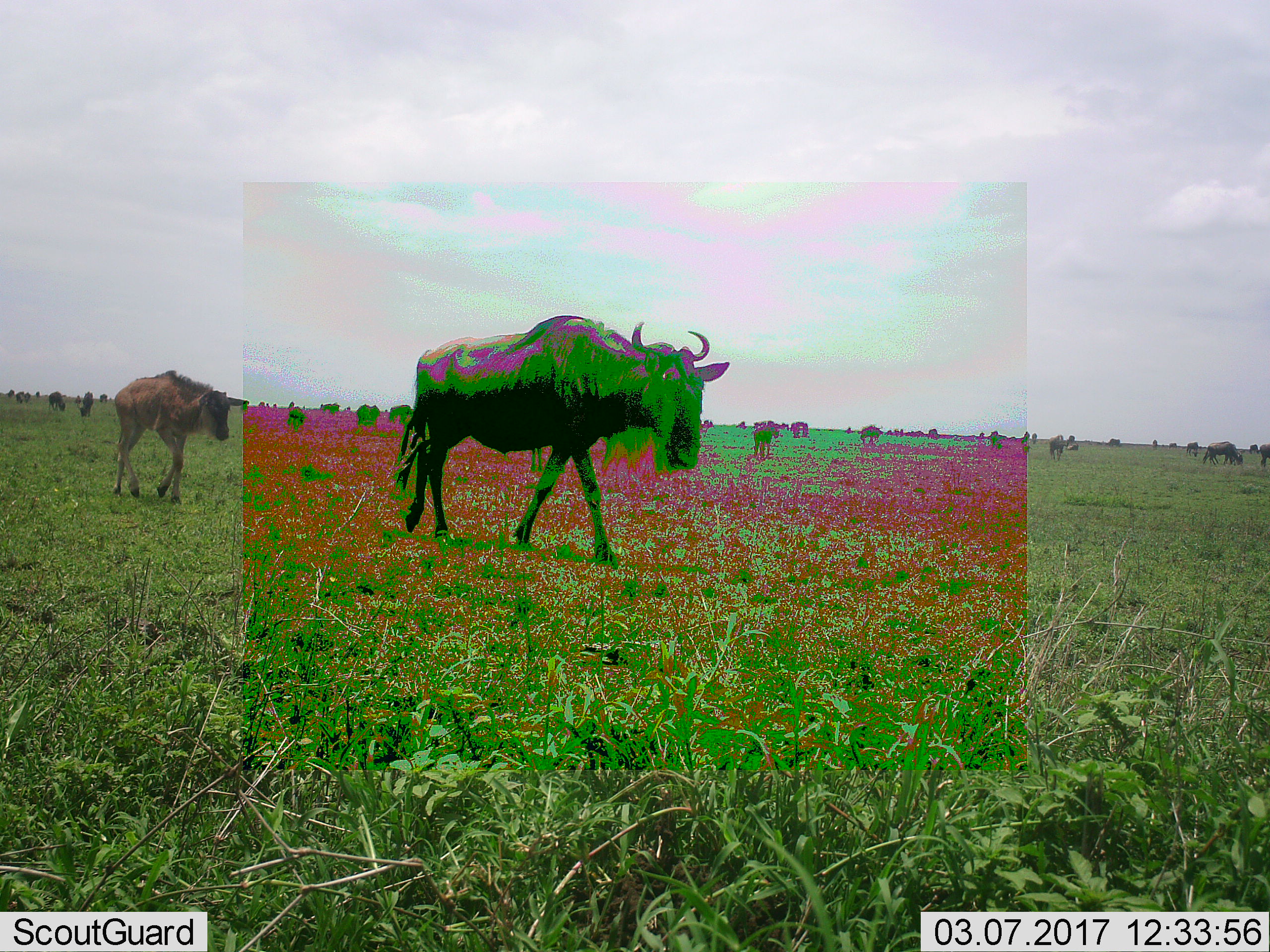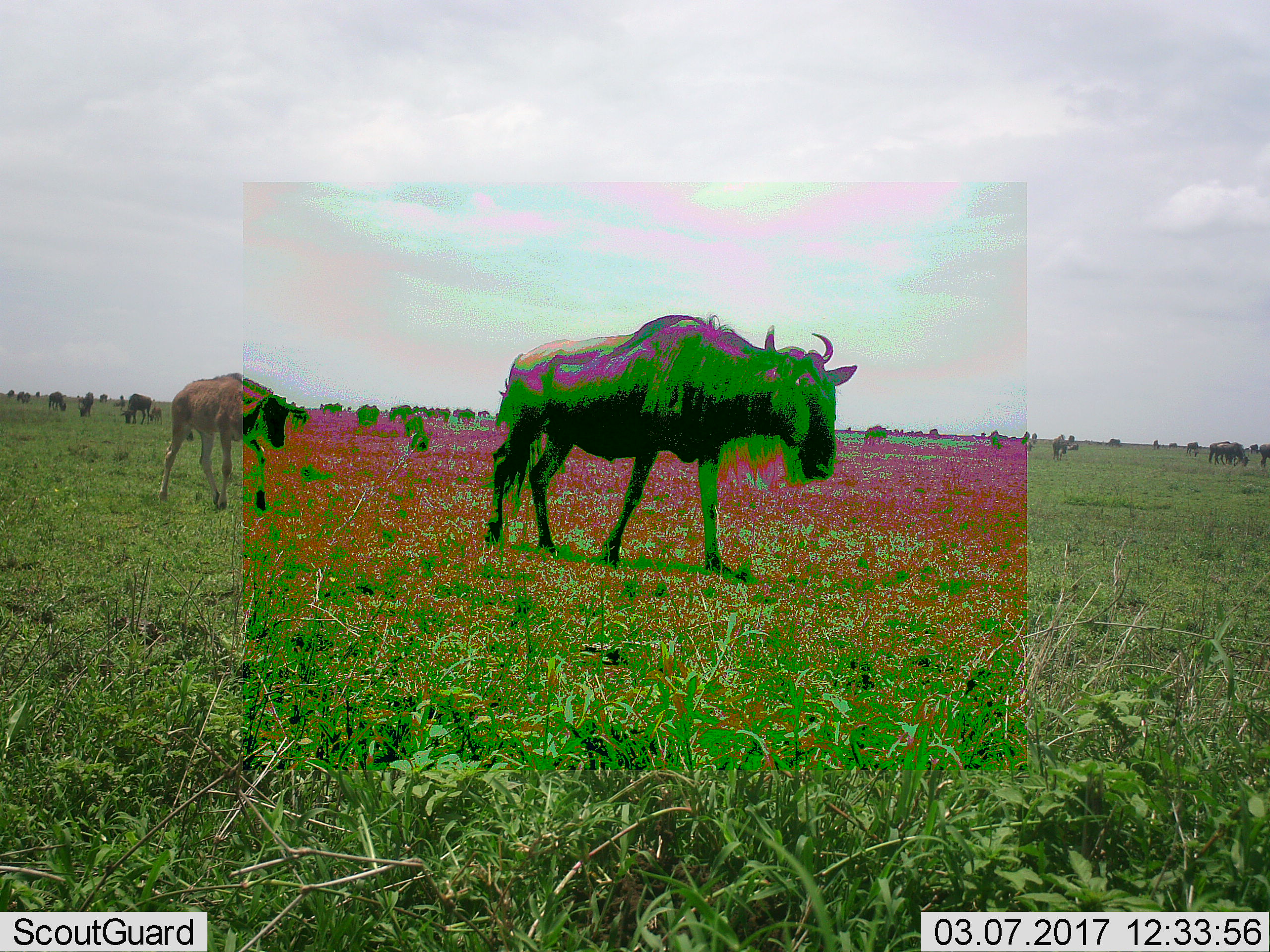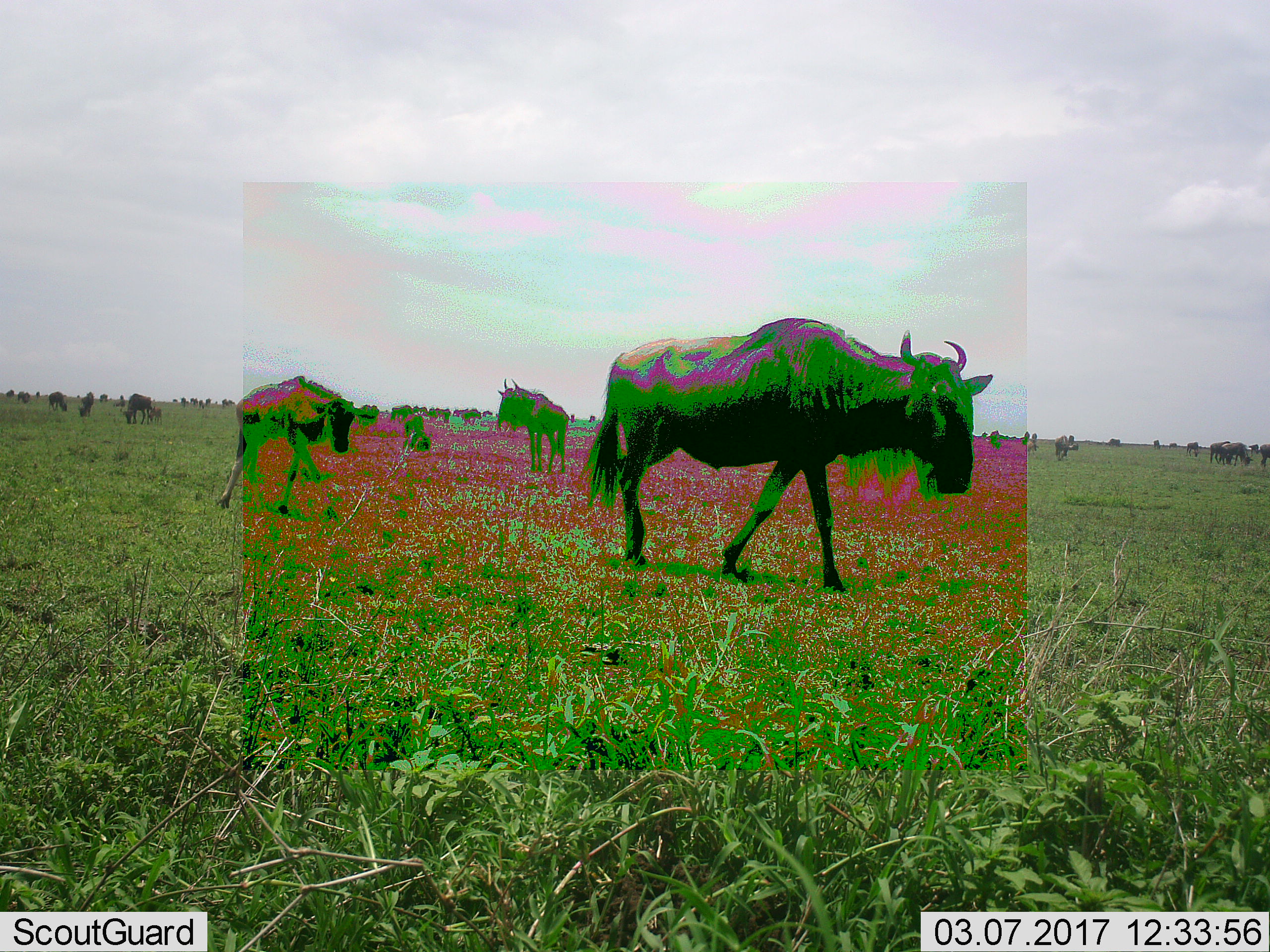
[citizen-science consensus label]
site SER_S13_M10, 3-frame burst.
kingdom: Animalia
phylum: Chordata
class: Mammalia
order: Artiodactyla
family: Bovidae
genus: Connochaetes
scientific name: Connochaetes taurinus taurinus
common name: blue wildebeest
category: wildebeestblue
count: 11-50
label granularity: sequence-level